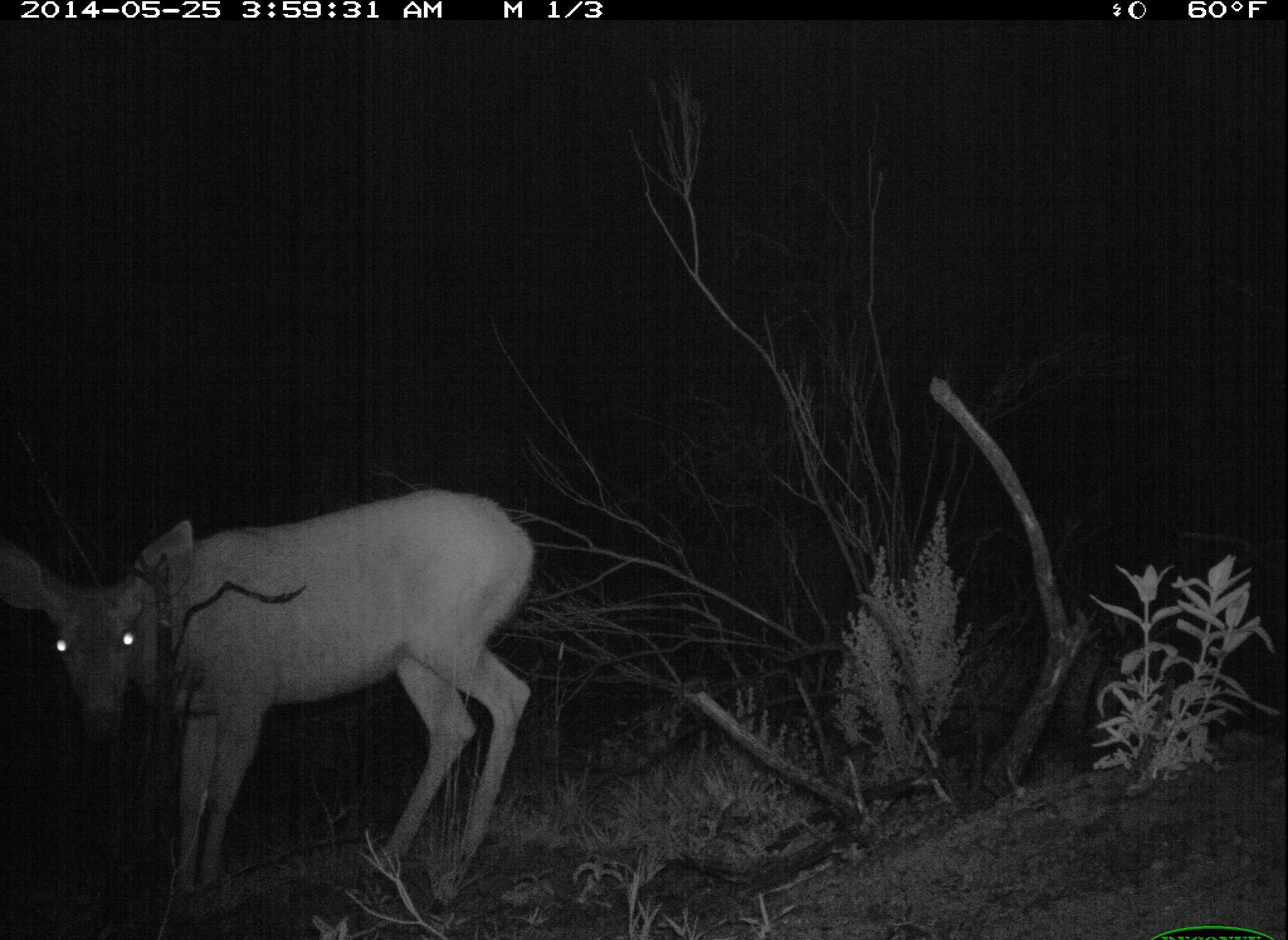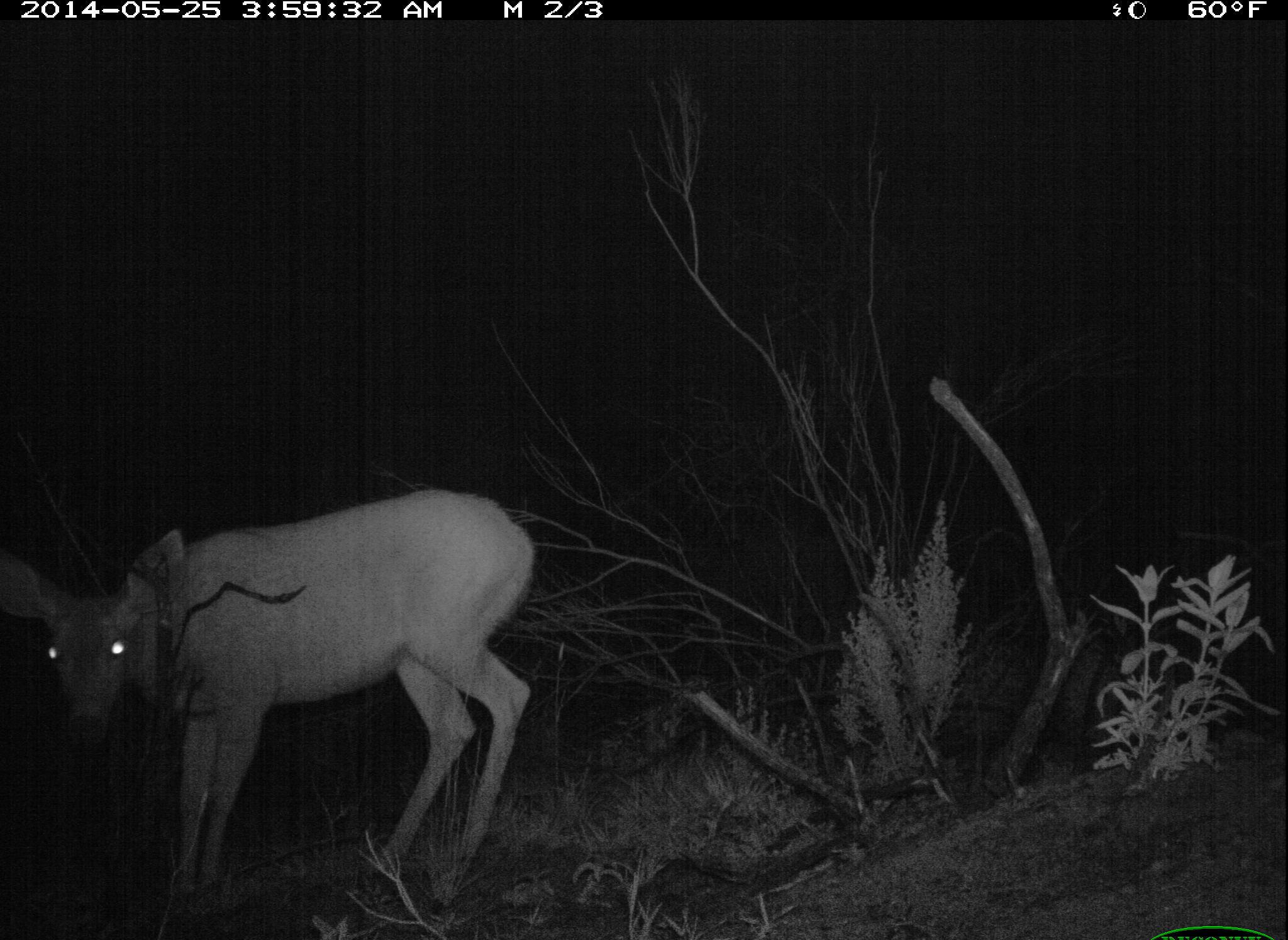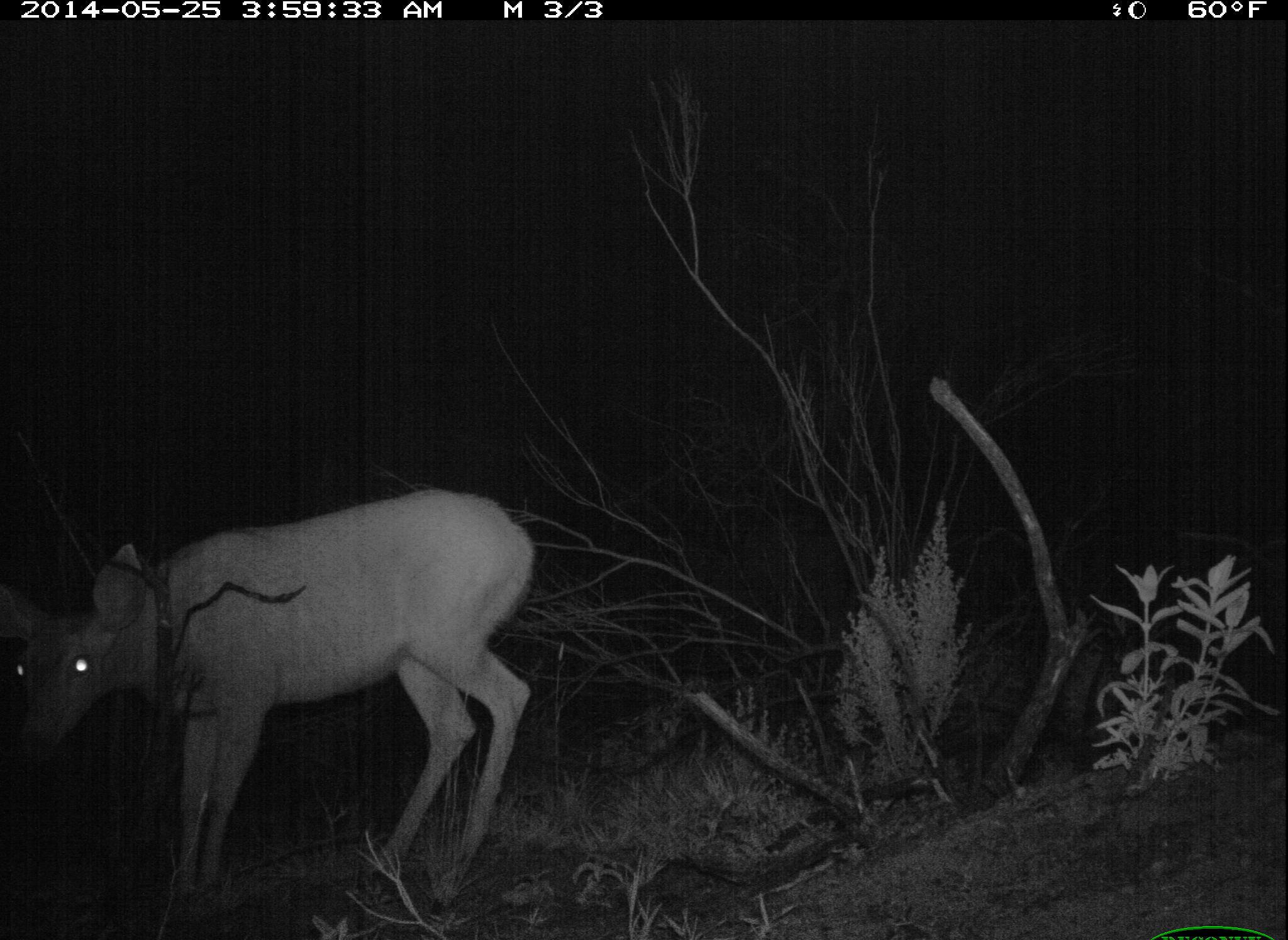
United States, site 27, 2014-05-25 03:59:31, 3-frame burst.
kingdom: Animalia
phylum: Chordata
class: Mammalia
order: Artiodactyla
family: Cervidae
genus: Odocoileus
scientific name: Odocoileus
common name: deer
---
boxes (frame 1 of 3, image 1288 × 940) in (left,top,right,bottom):
deer: (0,490,538,923)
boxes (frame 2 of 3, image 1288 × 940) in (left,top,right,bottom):
deer: (2,491,538,921)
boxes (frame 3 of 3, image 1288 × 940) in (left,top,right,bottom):
deer: (2,487,538,926)